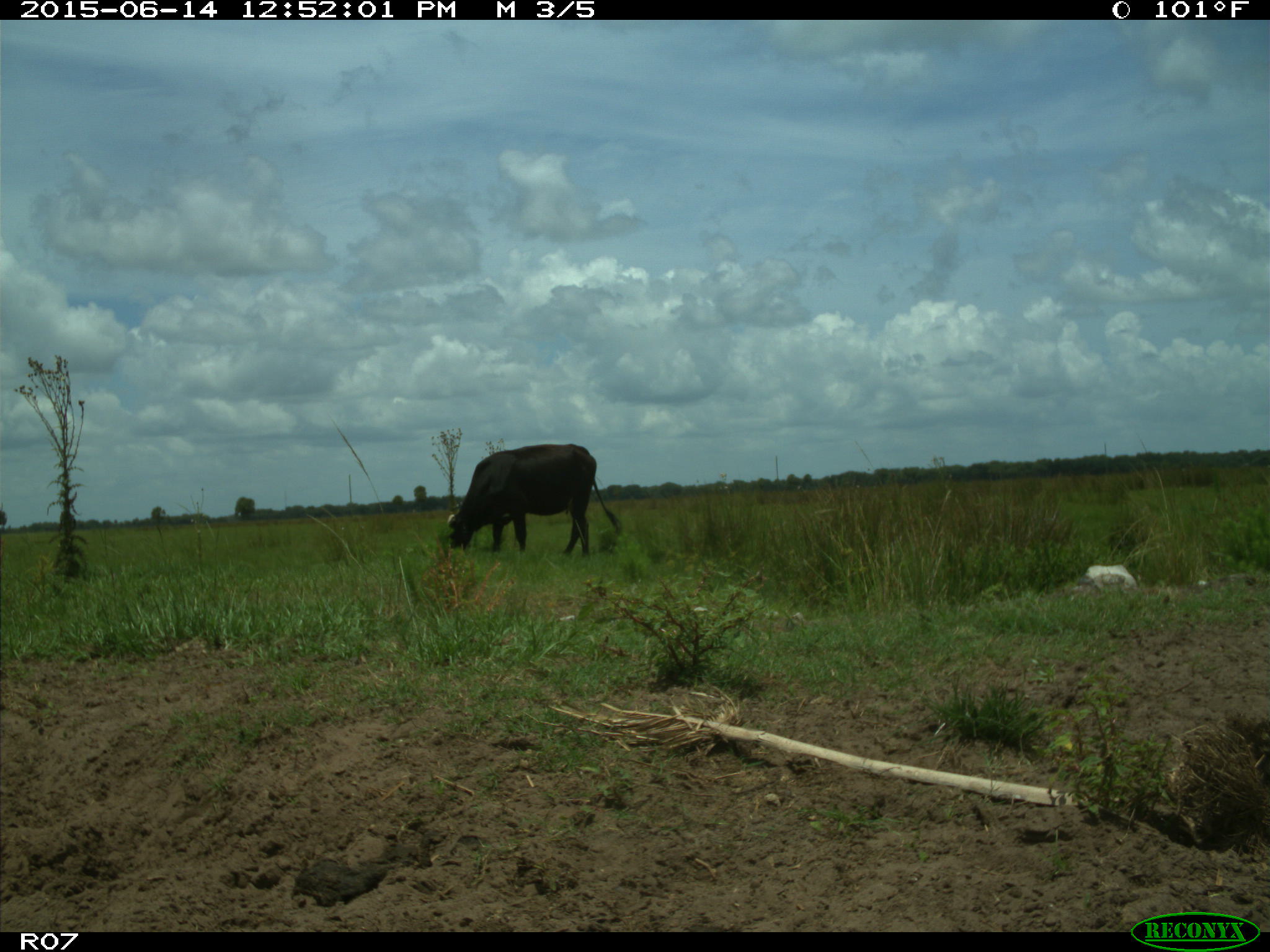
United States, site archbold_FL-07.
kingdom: Animalia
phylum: Chordata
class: Mammalia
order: Artiodactyla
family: Bovidae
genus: Bos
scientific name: Bos taurus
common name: domestic cow